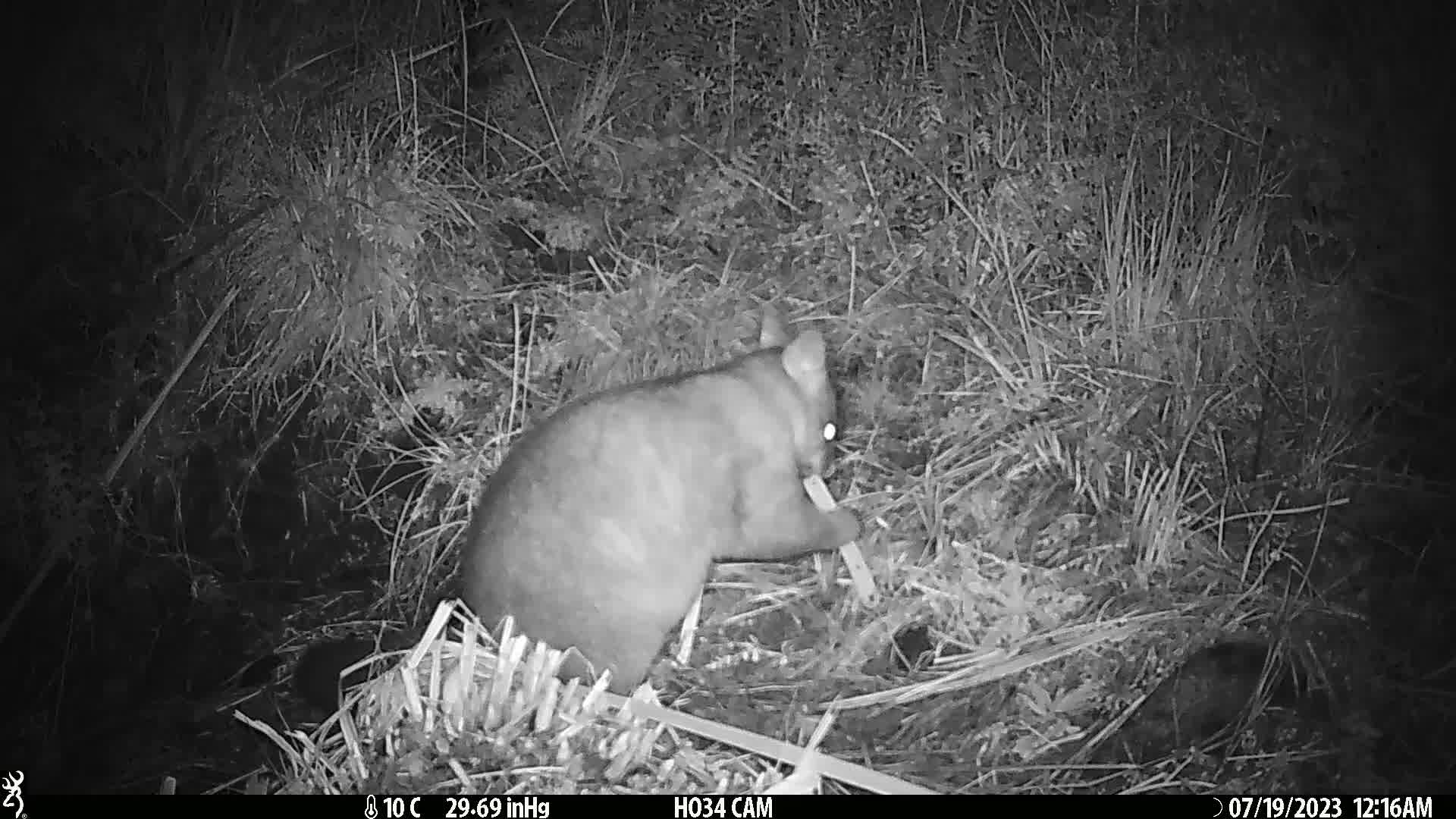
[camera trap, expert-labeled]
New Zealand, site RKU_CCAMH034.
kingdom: Animalia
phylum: Chordata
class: Mammalia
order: Diprotodontia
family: Phalangeridae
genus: Trichosurus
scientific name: Trichosurus vulpecula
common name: common brushtail possum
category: possum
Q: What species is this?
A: Possum (common brushtail possum) (Trichosurus vulpecula).